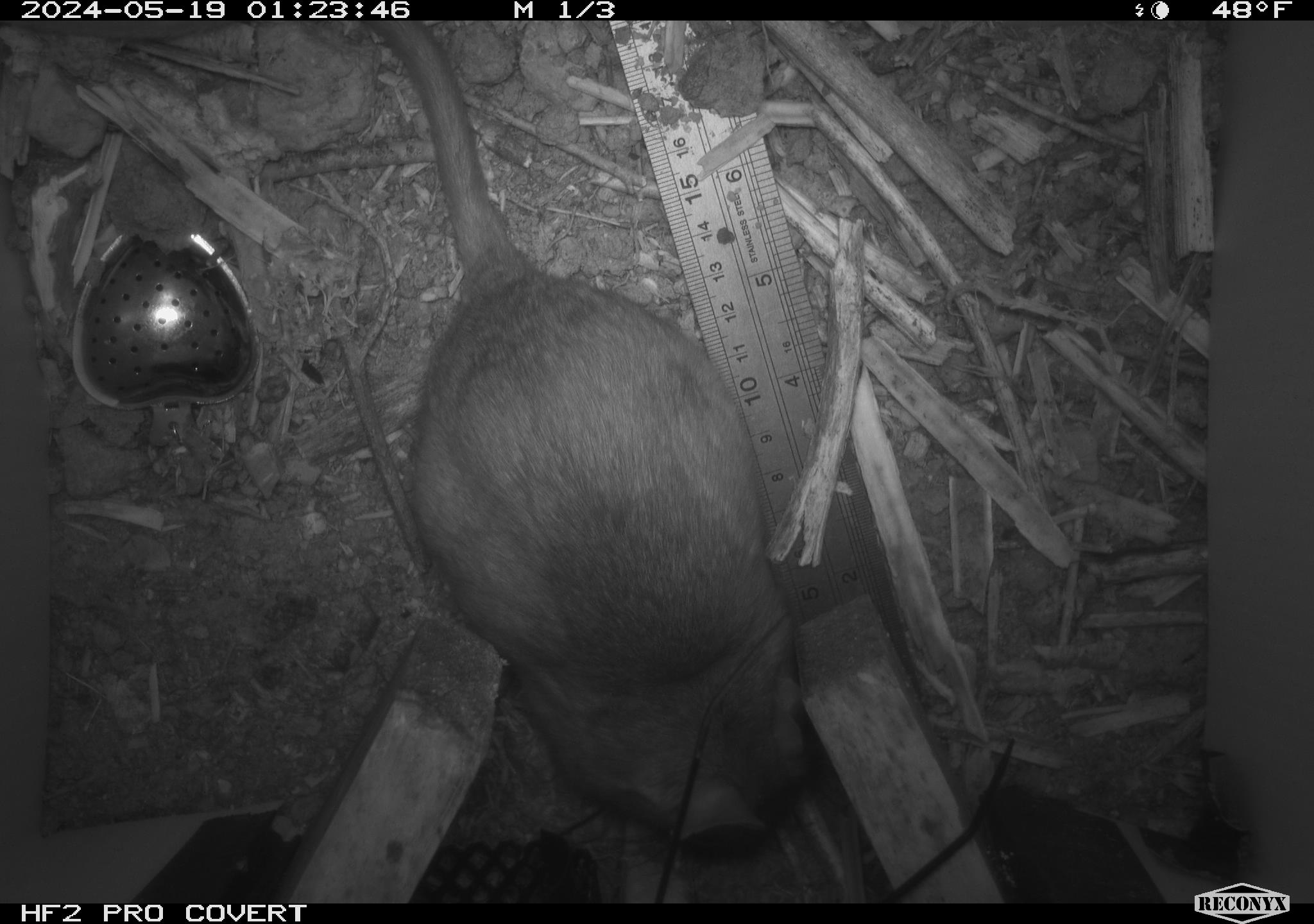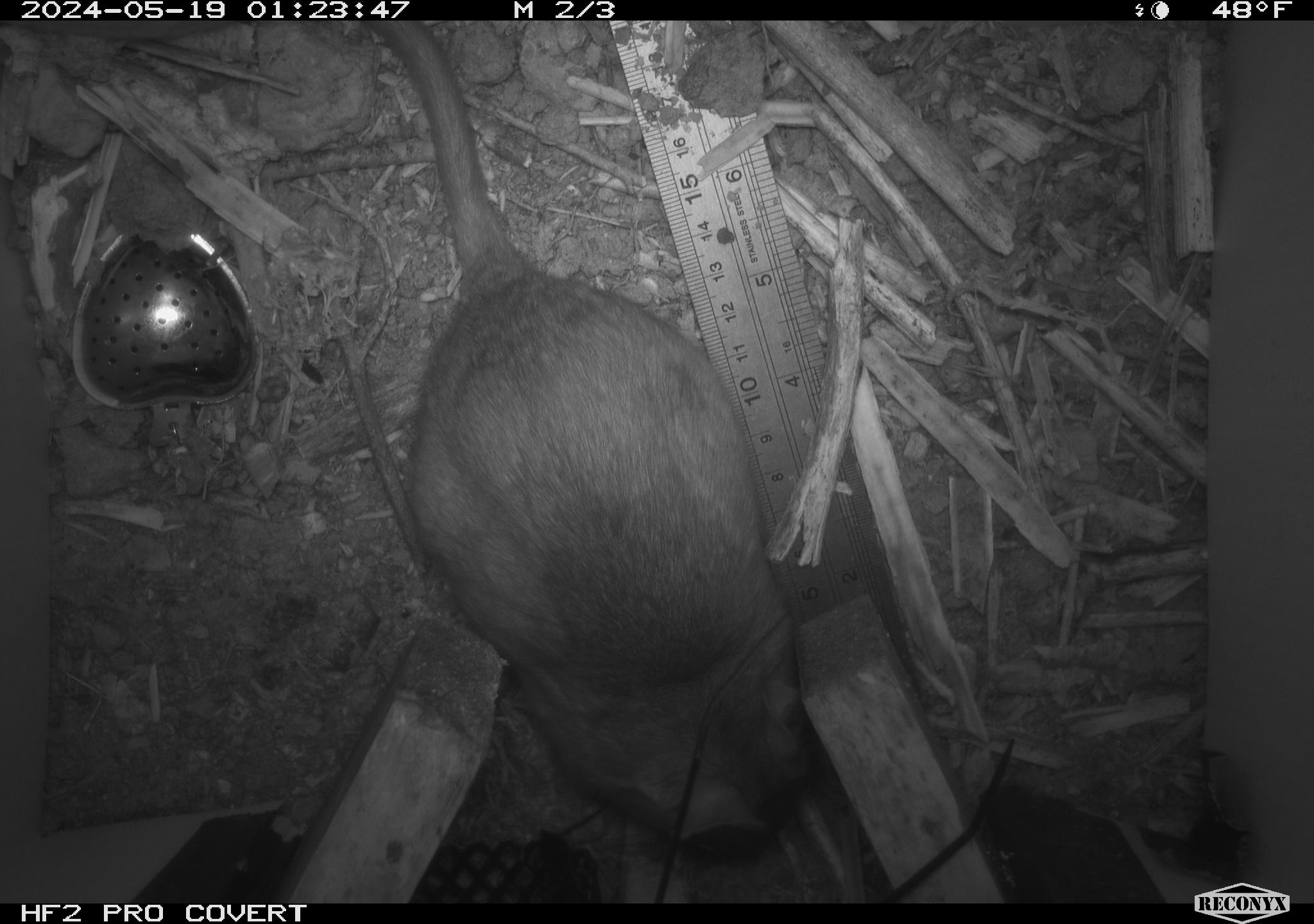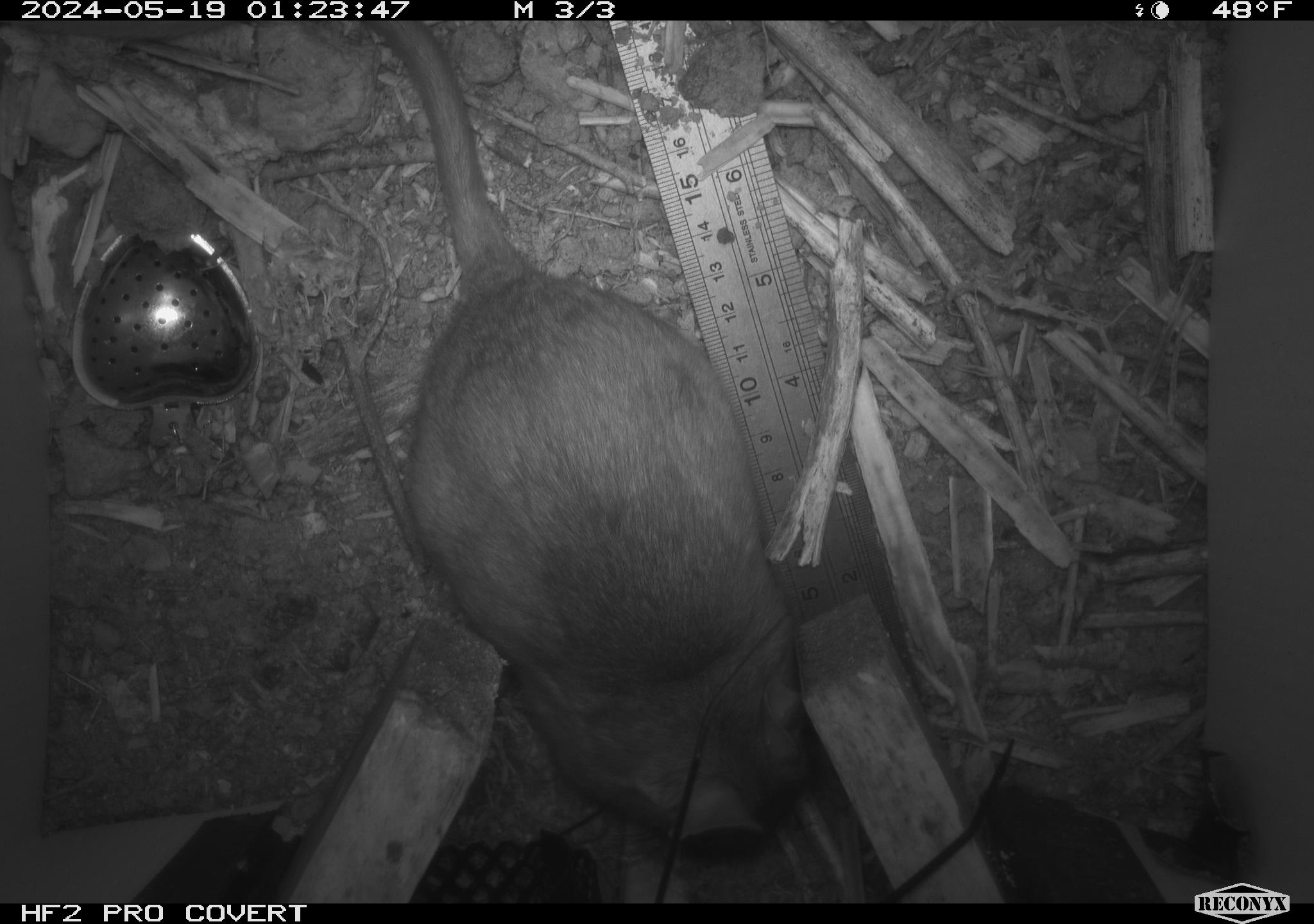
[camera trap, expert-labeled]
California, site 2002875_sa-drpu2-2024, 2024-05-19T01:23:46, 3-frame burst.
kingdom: Animalia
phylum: Chordata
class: Mammalia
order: Rodentia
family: Cricetidae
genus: Neotoma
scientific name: Neotoma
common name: pack rat or woodrat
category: neotoma species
Neotoma species (pack rat or woodrat) (Neotoma).